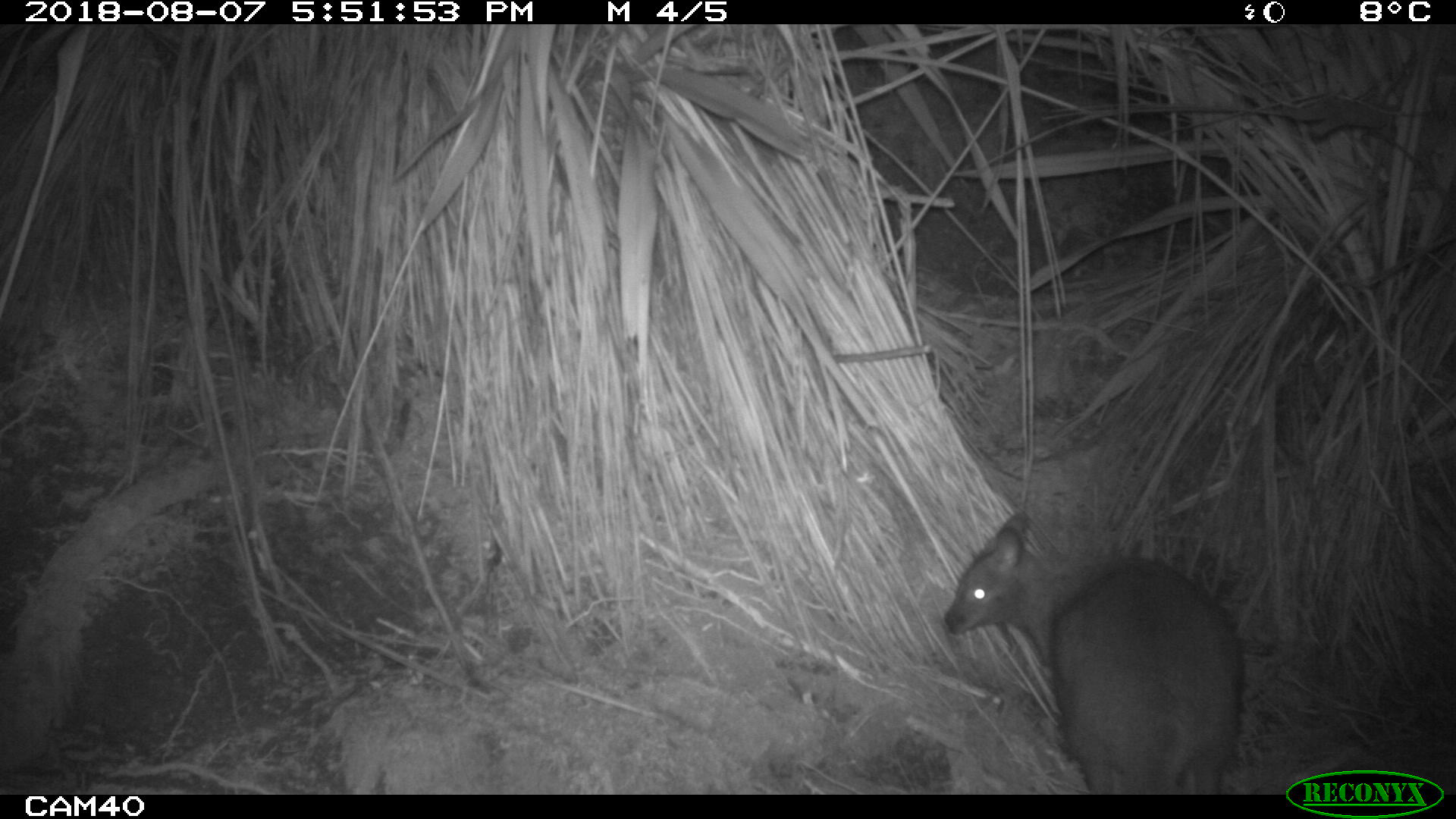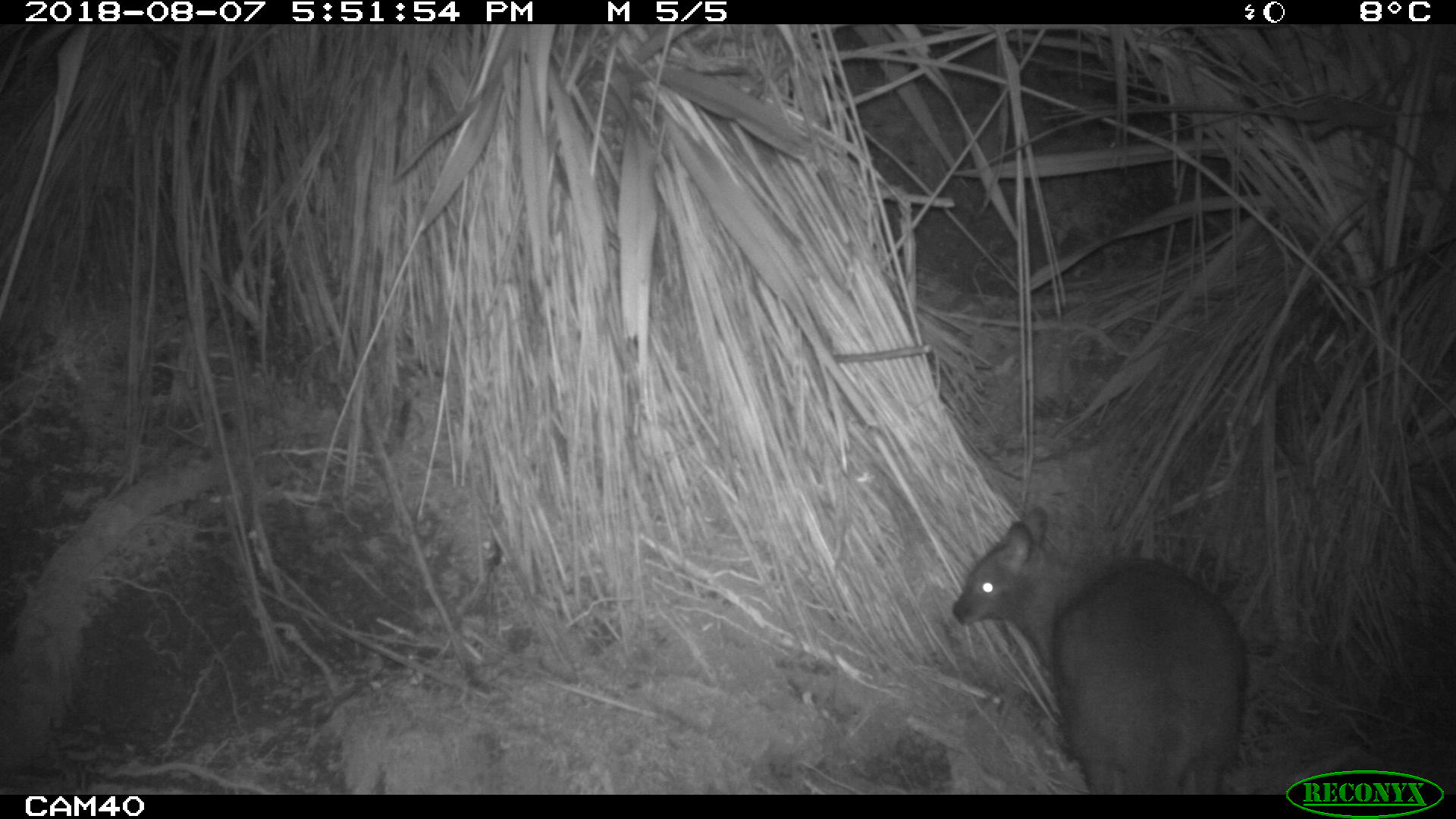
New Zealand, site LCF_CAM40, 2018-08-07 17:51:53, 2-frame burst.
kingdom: Animalia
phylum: Chordata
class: Mammalia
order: Diprotodontia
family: Macropodidae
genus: Notamacropus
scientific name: Notamacropus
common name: wallaby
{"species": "wallaby (Notamacropus)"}